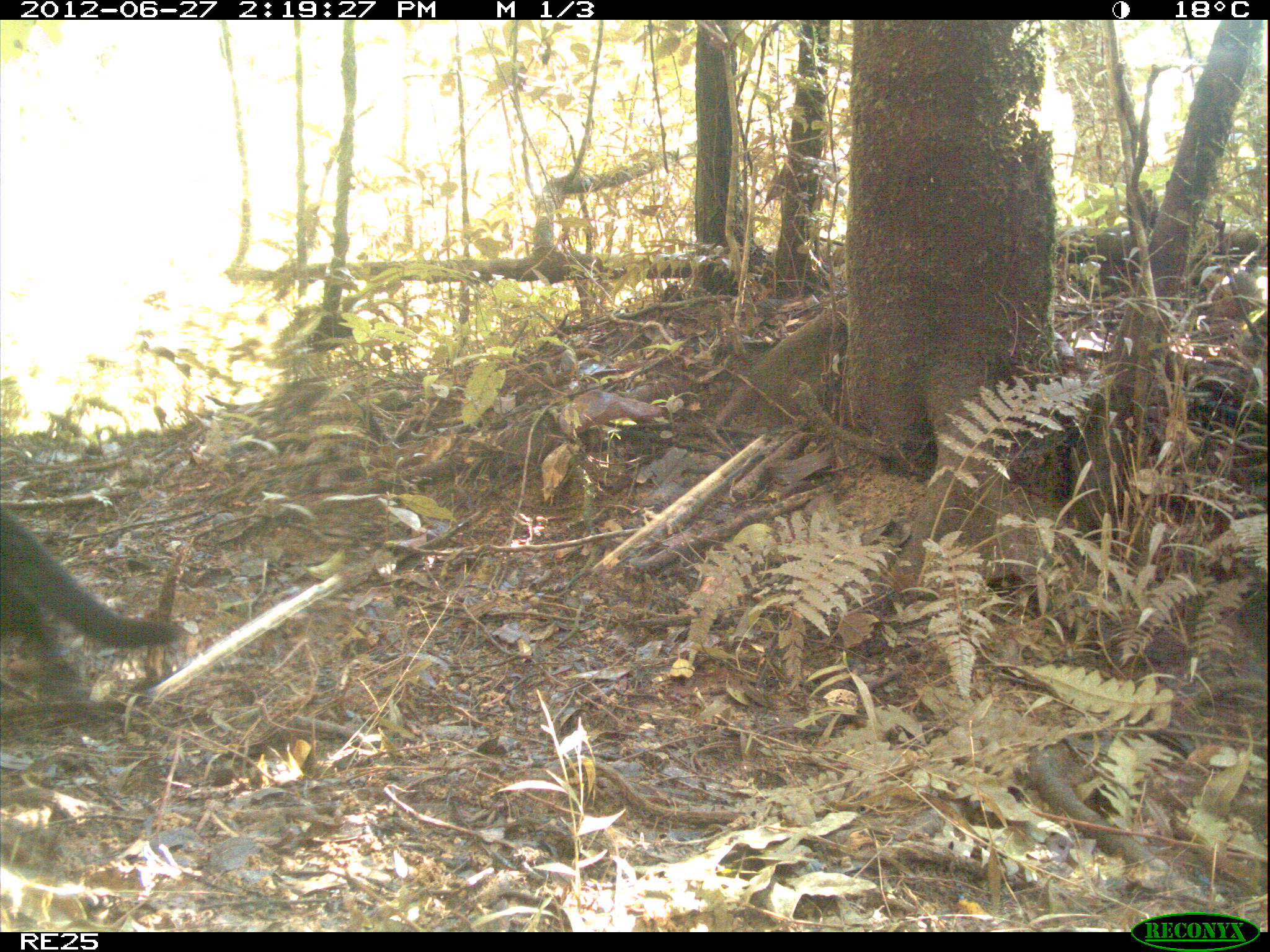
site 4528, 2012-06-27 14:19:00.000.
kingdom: Animalia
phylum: Chordata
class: Mammalia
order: Carnivora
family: Felidae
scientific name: Felidae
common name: felids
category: felis sp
Felis sp (felids) (Felidae), count 1.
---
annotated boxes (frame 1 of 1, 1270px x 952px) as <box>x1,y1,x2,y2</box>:
felis sp: <box>0,504,185,703</box>